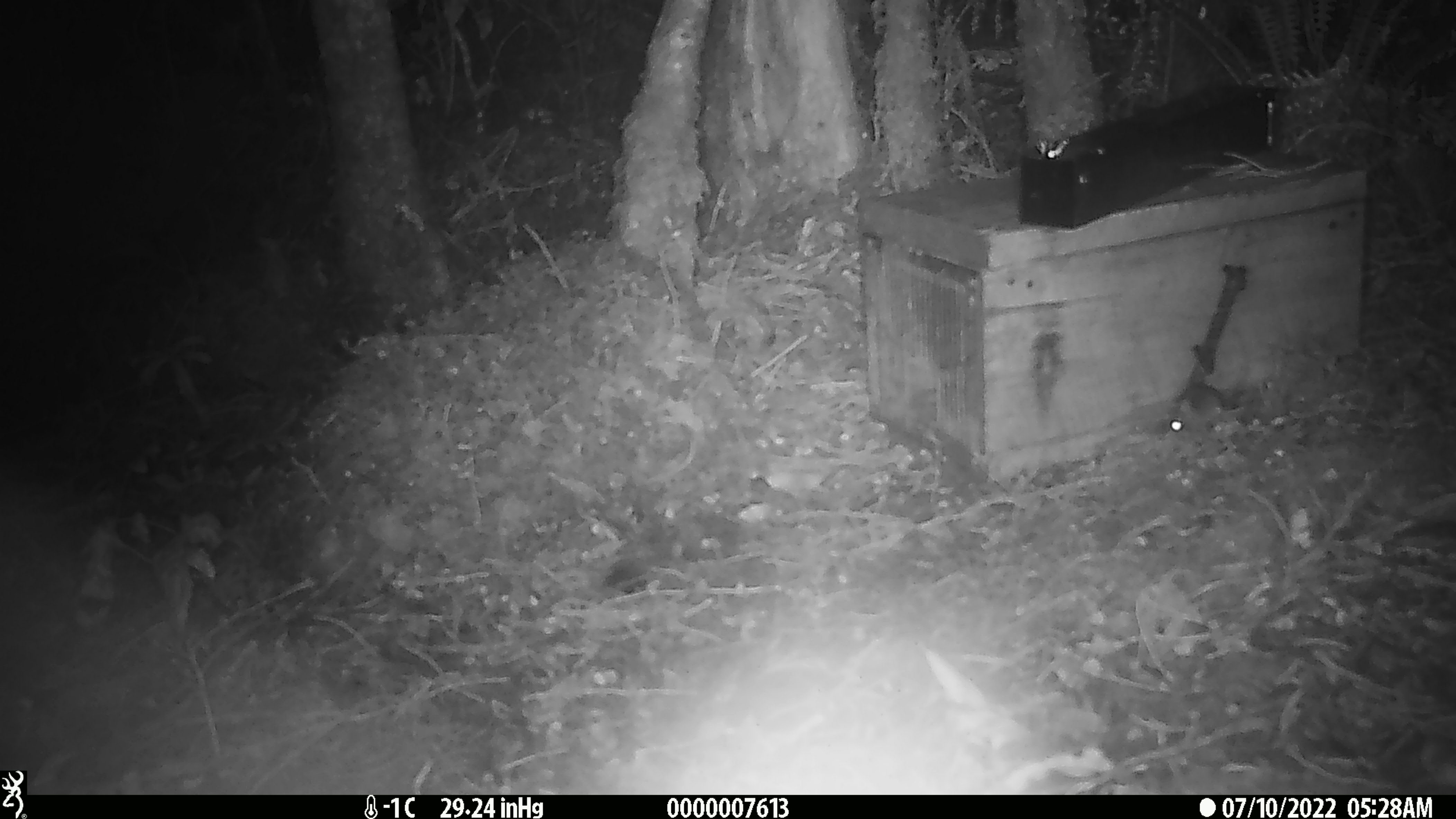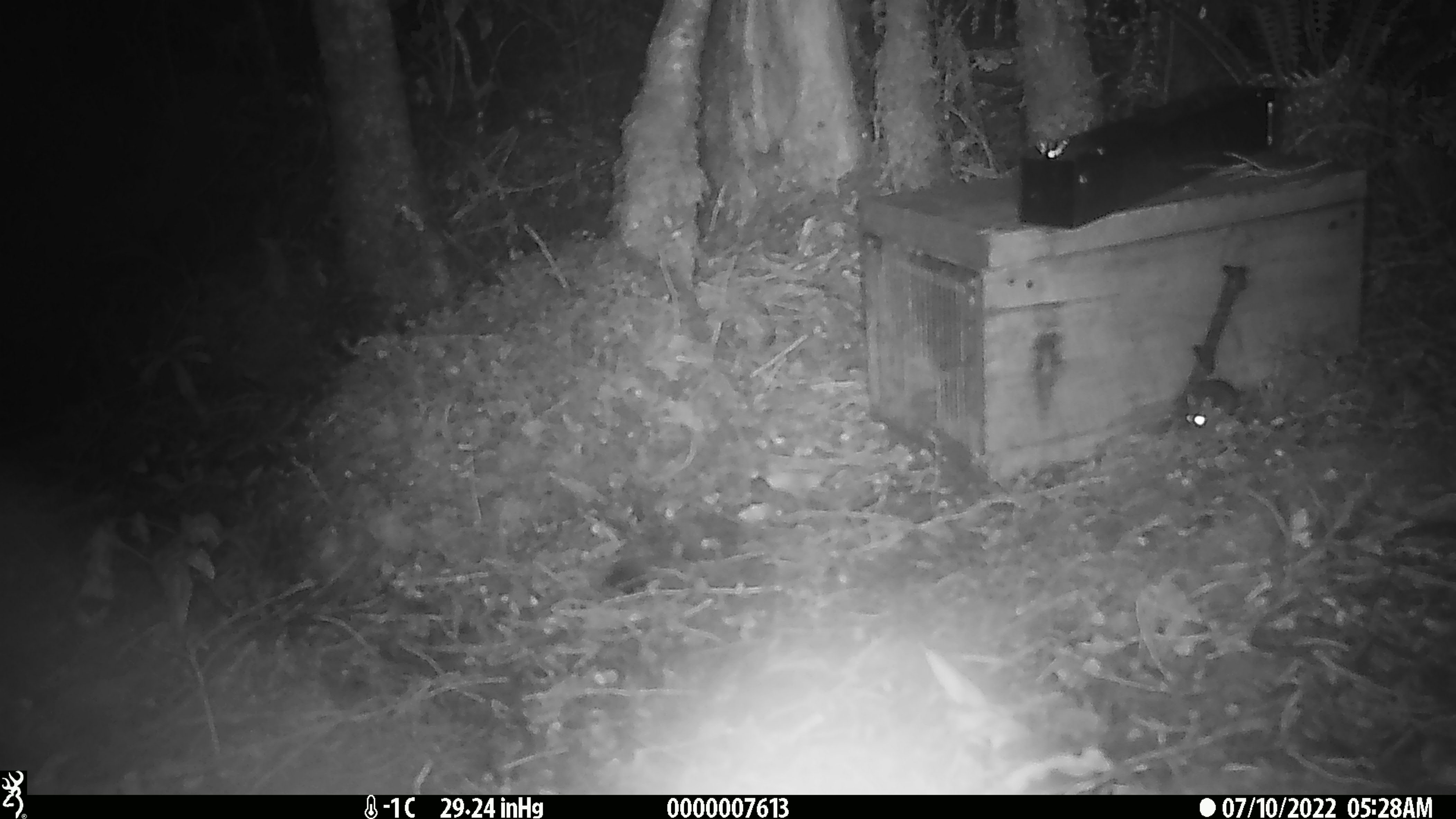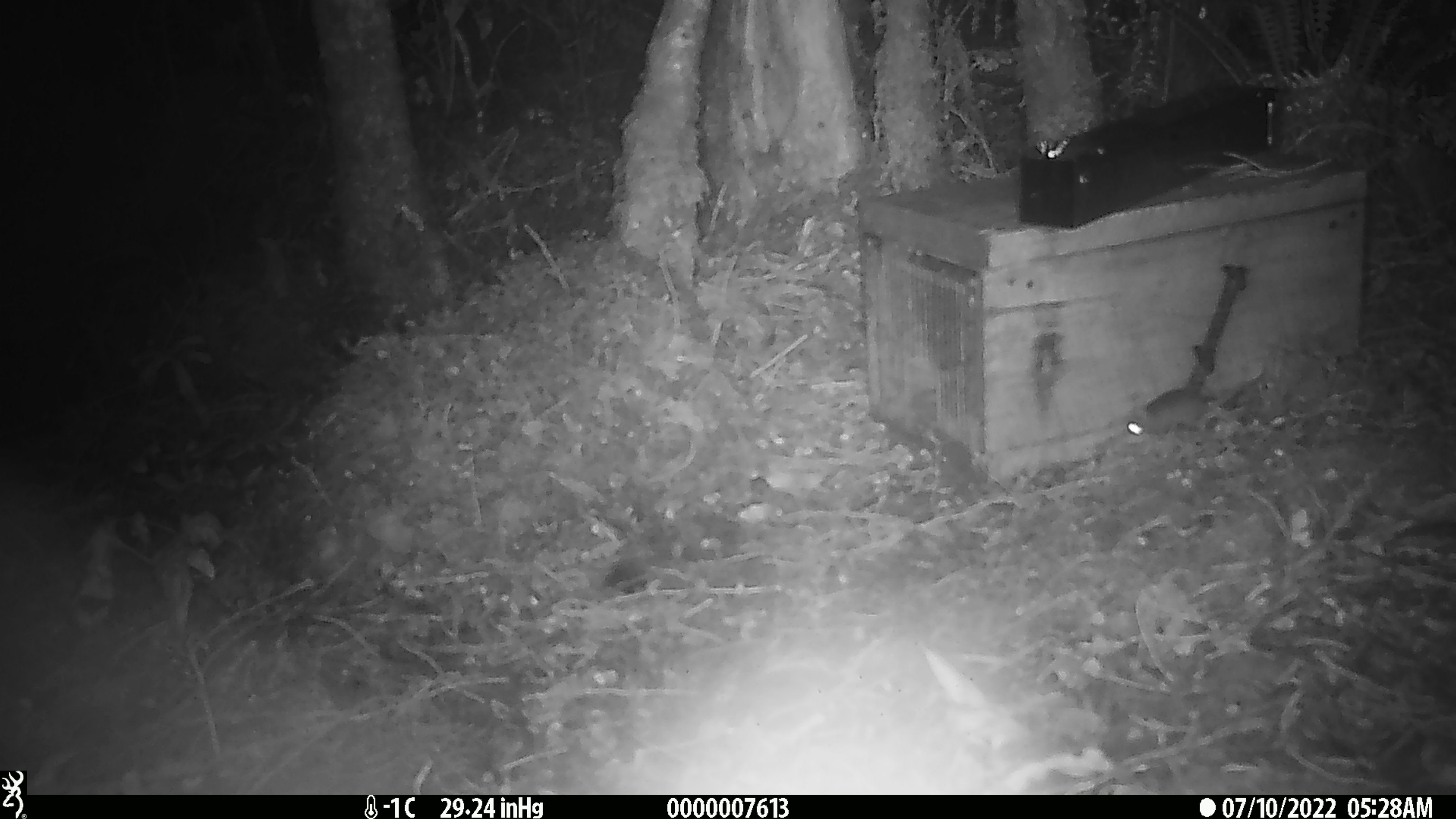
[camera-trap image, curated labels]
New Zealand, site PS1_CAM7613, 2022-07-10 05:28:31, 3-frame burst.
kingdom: Animalia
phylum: Chordata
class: Mammalia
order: Rodentia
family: Muridae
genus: Mus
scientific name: Mus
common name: mouse